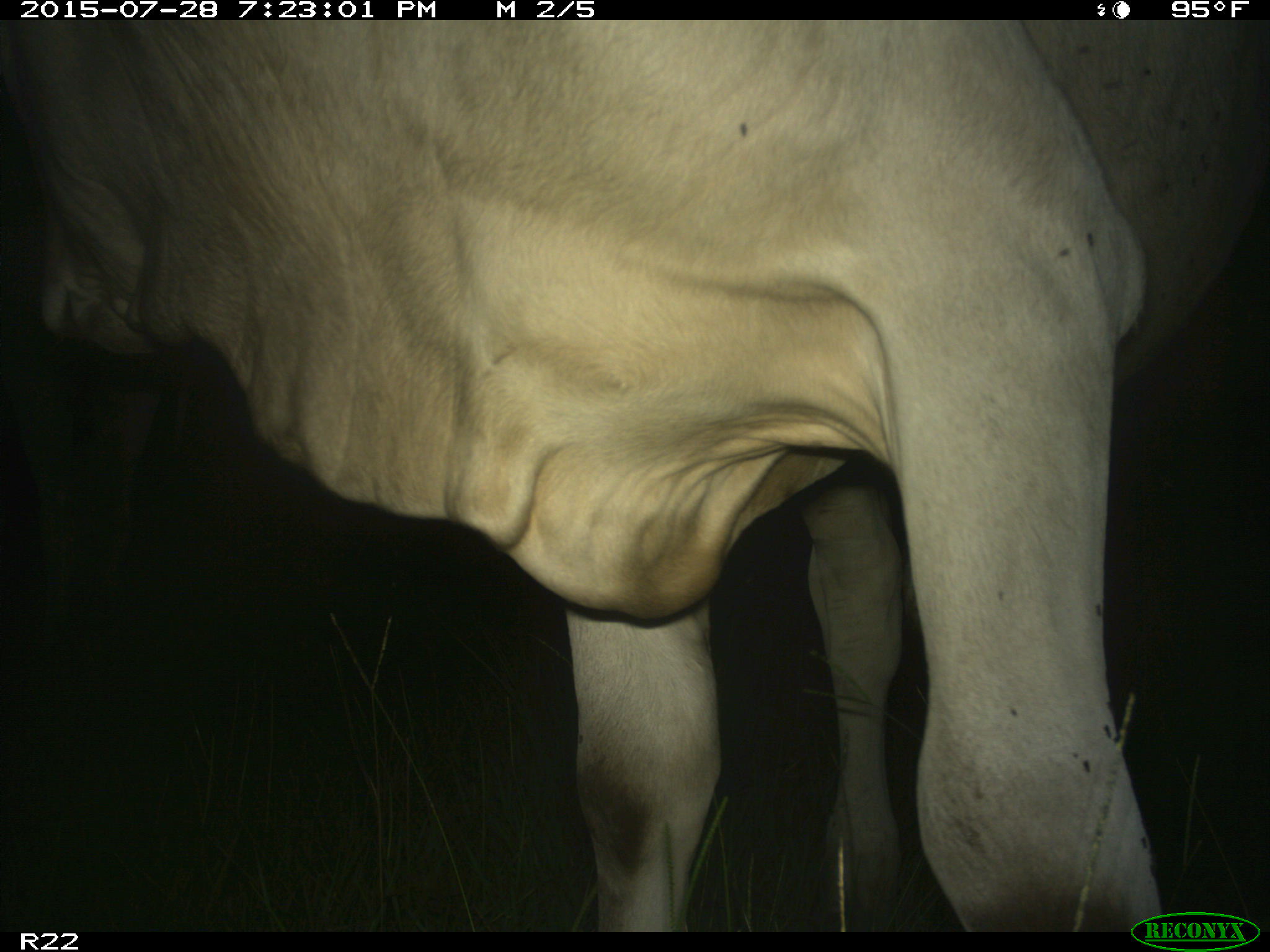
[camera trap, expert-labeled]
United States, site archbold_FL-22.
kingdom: Animalia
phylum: Chordata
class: Mammalia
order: Artiodactyla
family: Bovidae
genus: Bos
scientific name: Bos taurus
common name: domestic cow